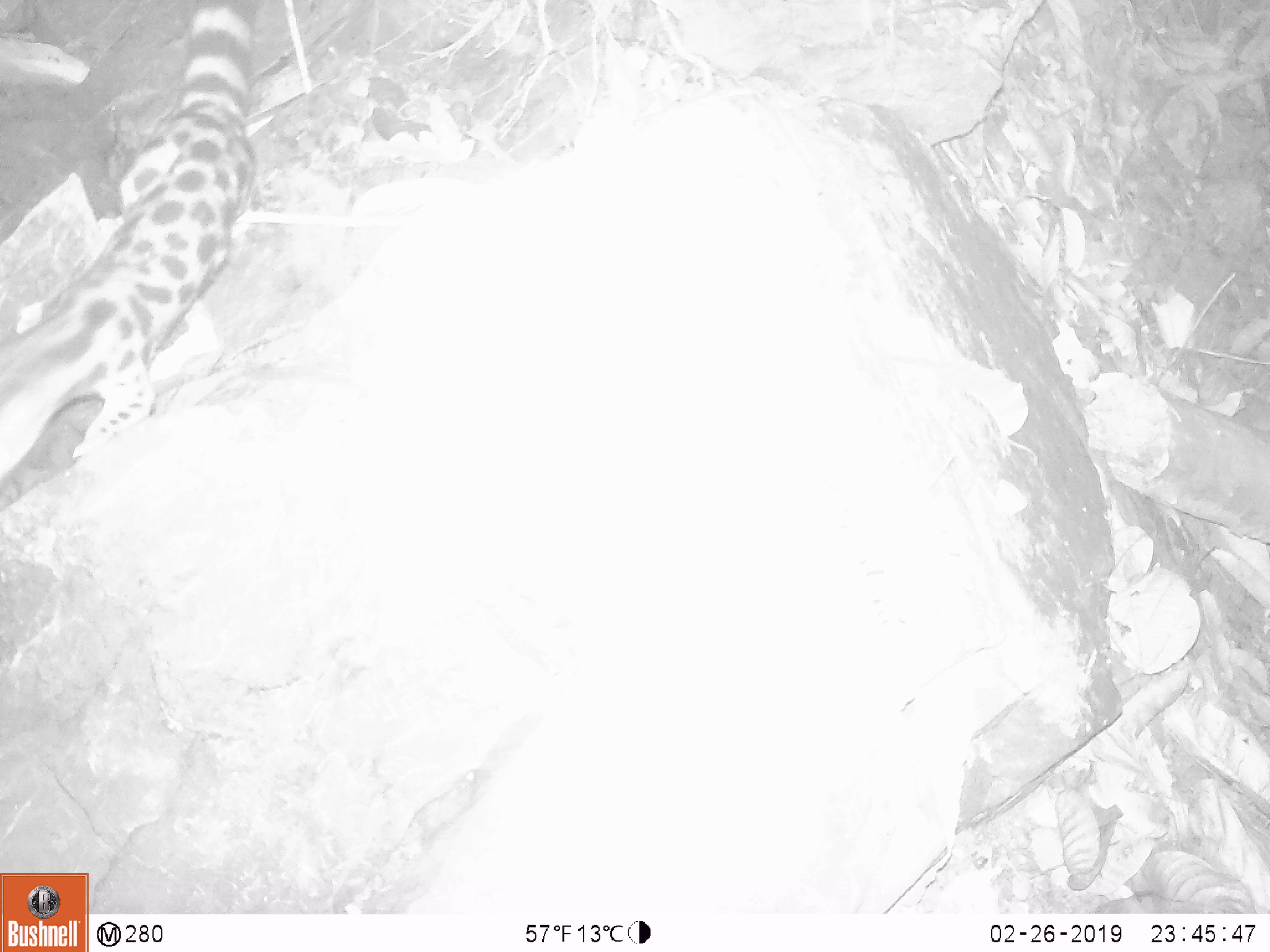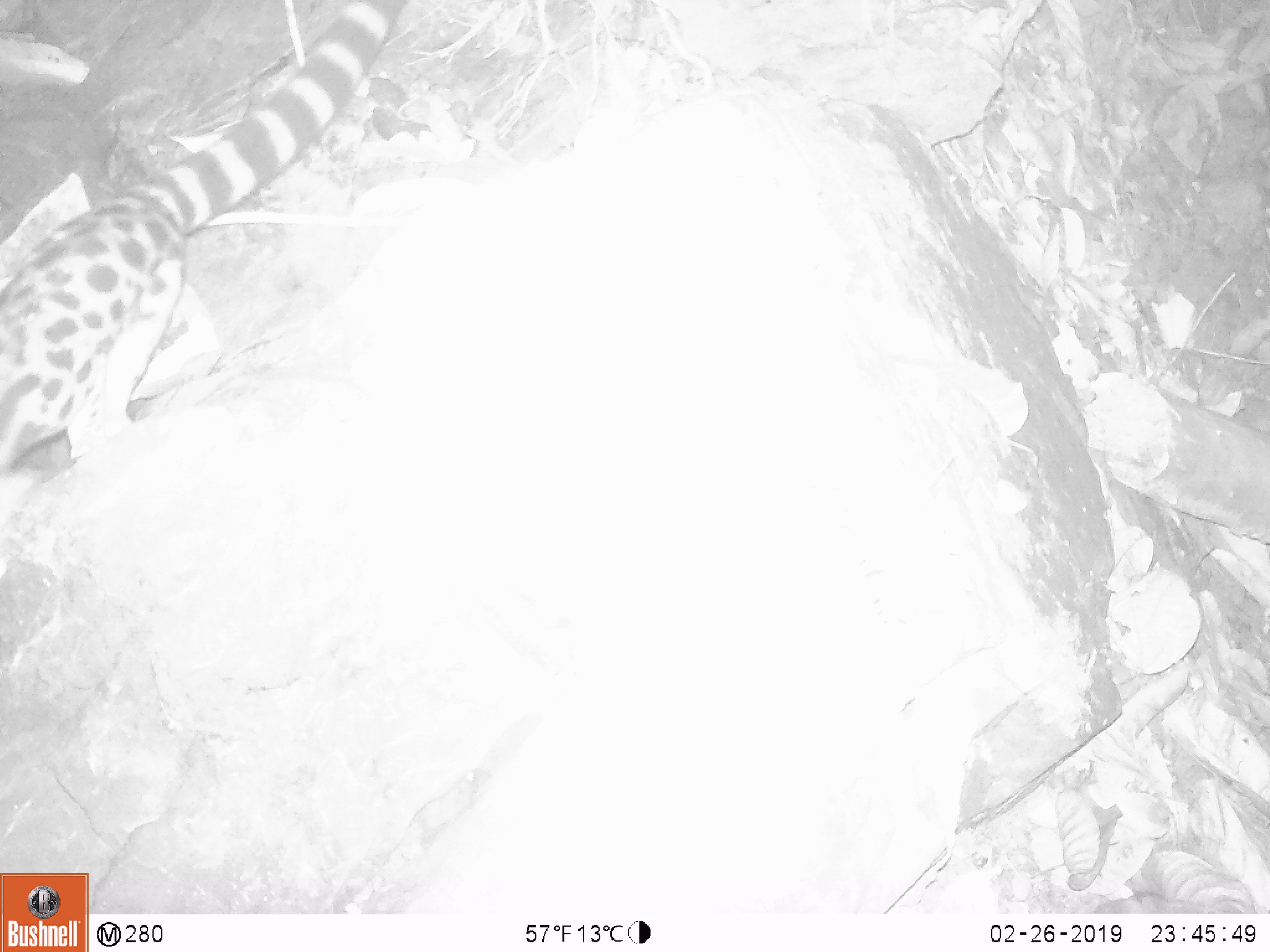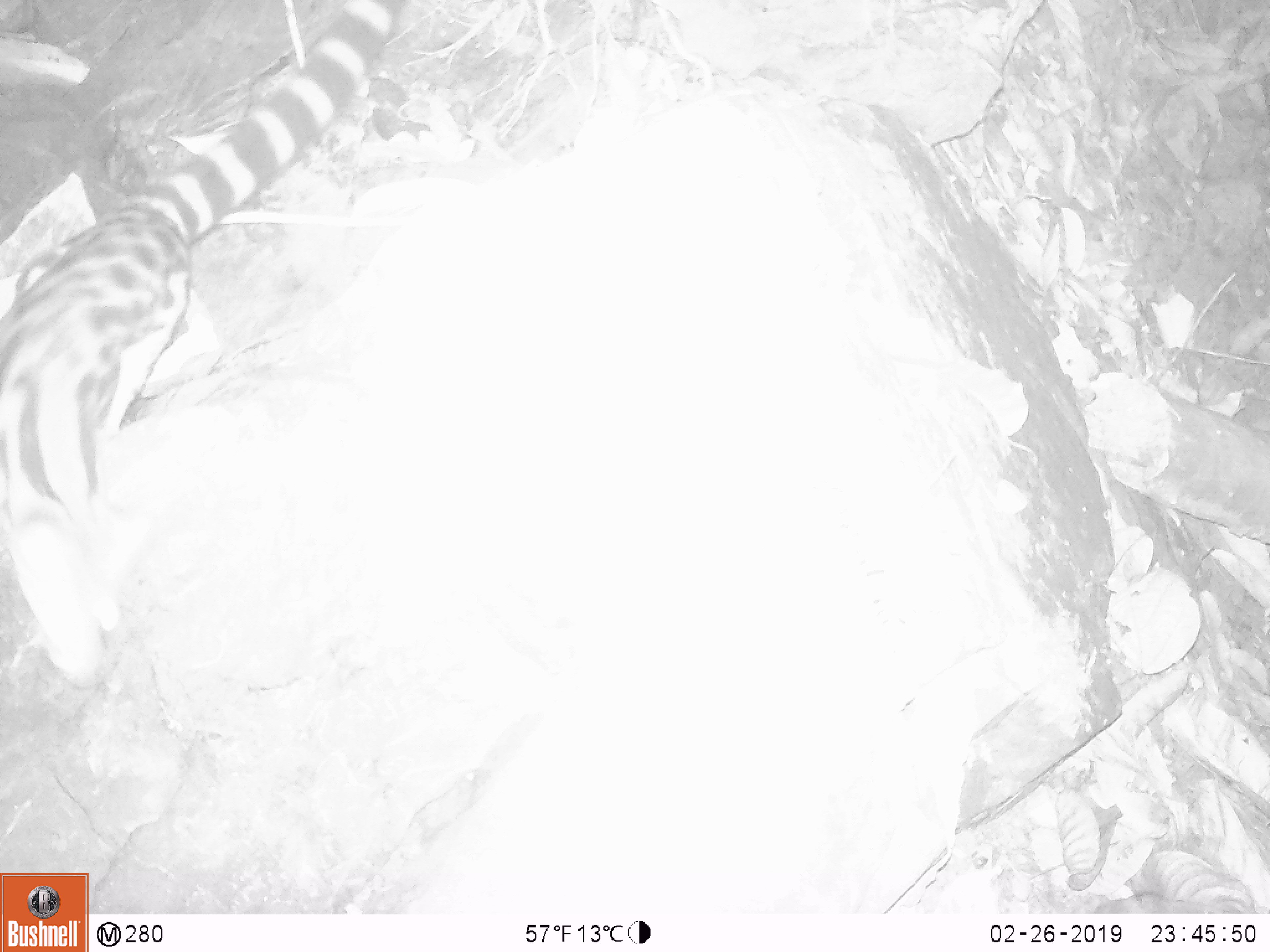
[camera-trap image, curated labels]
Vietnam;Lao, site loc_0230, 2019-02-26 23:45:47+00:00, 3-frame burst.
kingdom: Animalia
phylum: Chordata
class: Mammalia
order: Carnivora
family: Prionodontidae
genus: Prionodon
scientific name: Prionodon pardicolor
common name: spotted linsang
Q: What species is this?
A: Spotted linsang (Prionodon pardicolor).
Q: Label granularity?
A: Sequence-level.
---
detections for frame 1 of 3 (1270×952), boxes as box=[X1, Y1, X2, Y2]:
spotted linsang: box=[0, 0, 255, 474]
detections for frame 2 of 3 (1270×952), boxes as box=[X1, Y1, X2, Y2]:
spotted linsang: box=[0, 0, 392, 473]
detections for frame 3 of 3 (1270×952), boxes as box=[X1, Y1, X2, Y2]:
spotted linsang: box=[0, 0, 389, 682]